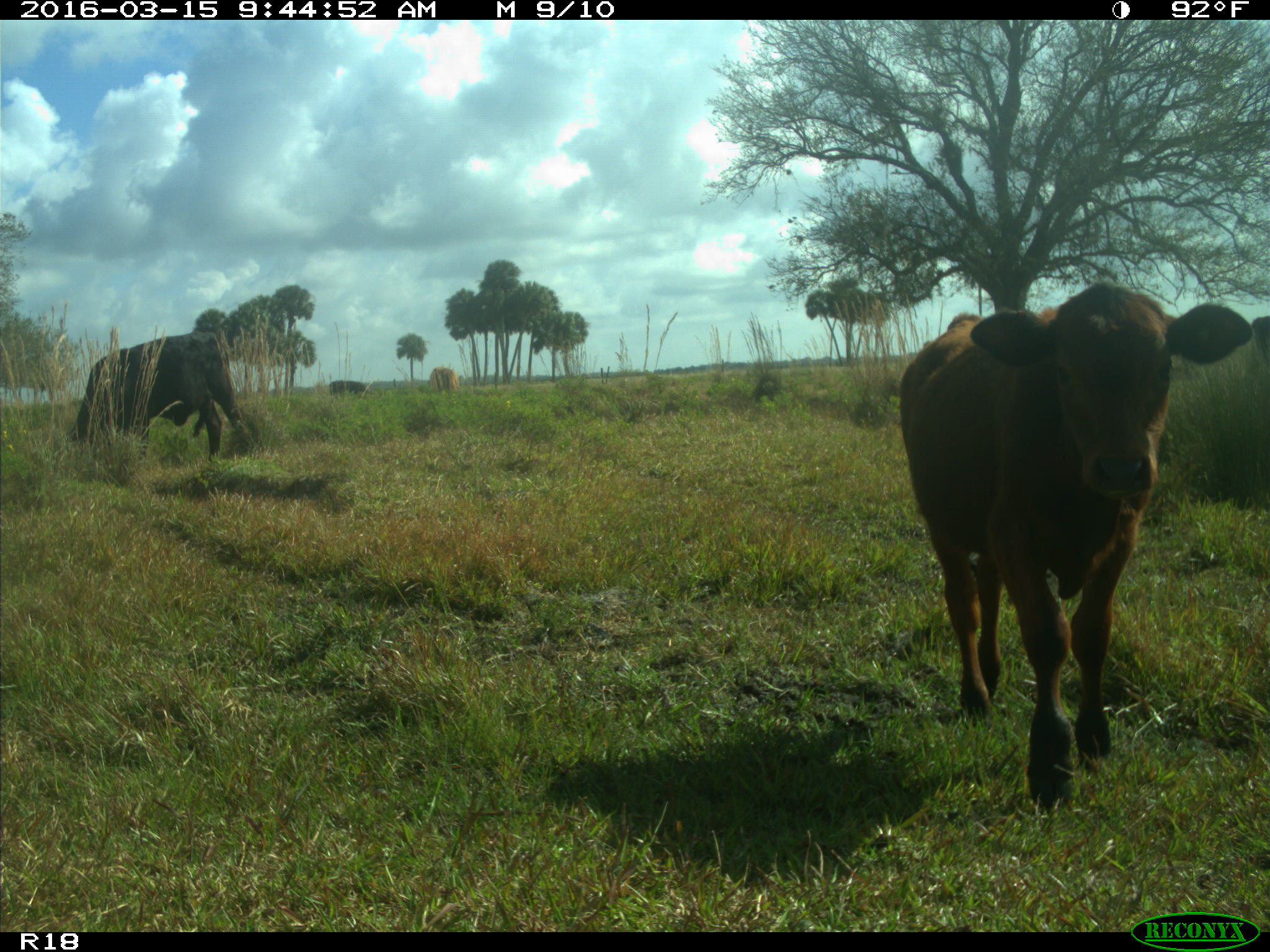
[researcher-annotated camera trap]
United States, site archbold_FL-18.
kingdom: Animalia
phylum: Chordata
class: Mammalia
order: Artiodactyla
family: Bovidae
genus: Bos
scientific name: Bos taurus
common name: domestic cow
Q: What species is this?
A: Bos taurus (domestic cow).